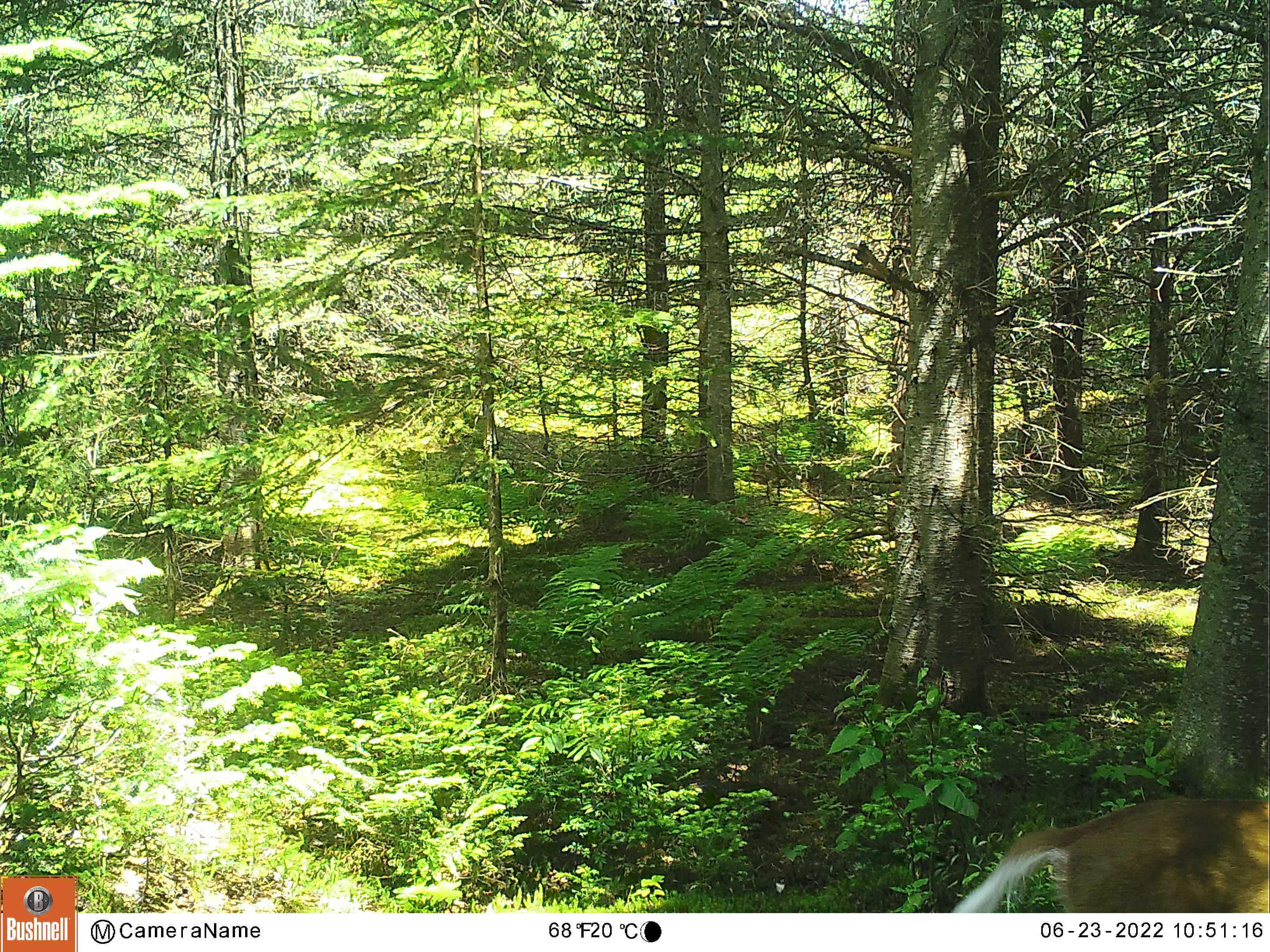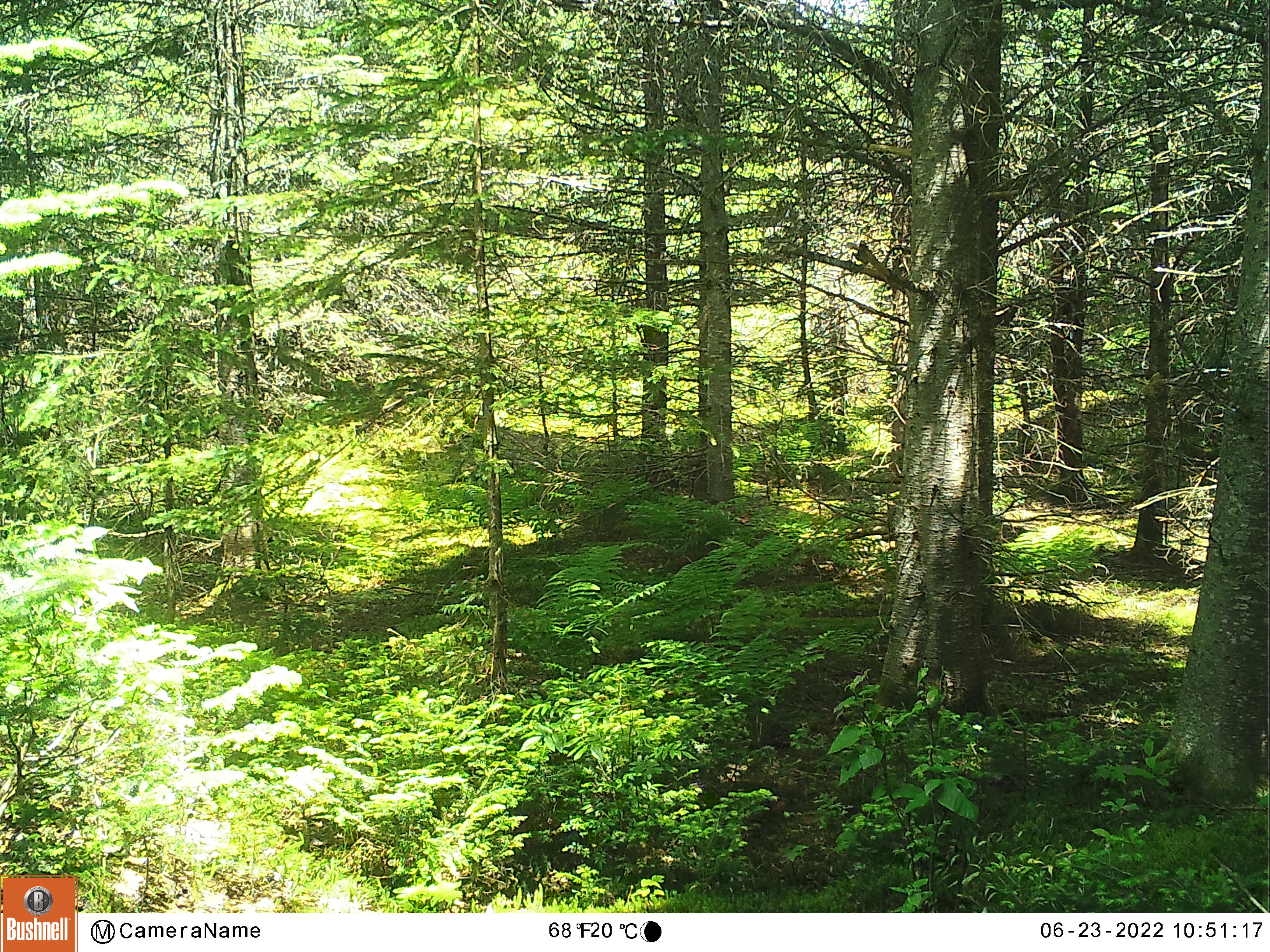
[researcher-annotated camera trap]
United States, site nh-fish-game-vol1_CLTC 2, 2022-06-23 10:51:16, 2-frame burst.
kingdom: Animalia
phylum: Chordata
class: Mammalia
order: Artiodactyla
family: Cervidae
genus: Odocoileus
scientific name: Odocoileus virginianus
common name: white-tailed deer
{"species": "white-tailed deer (Odocoileus virginianus)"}